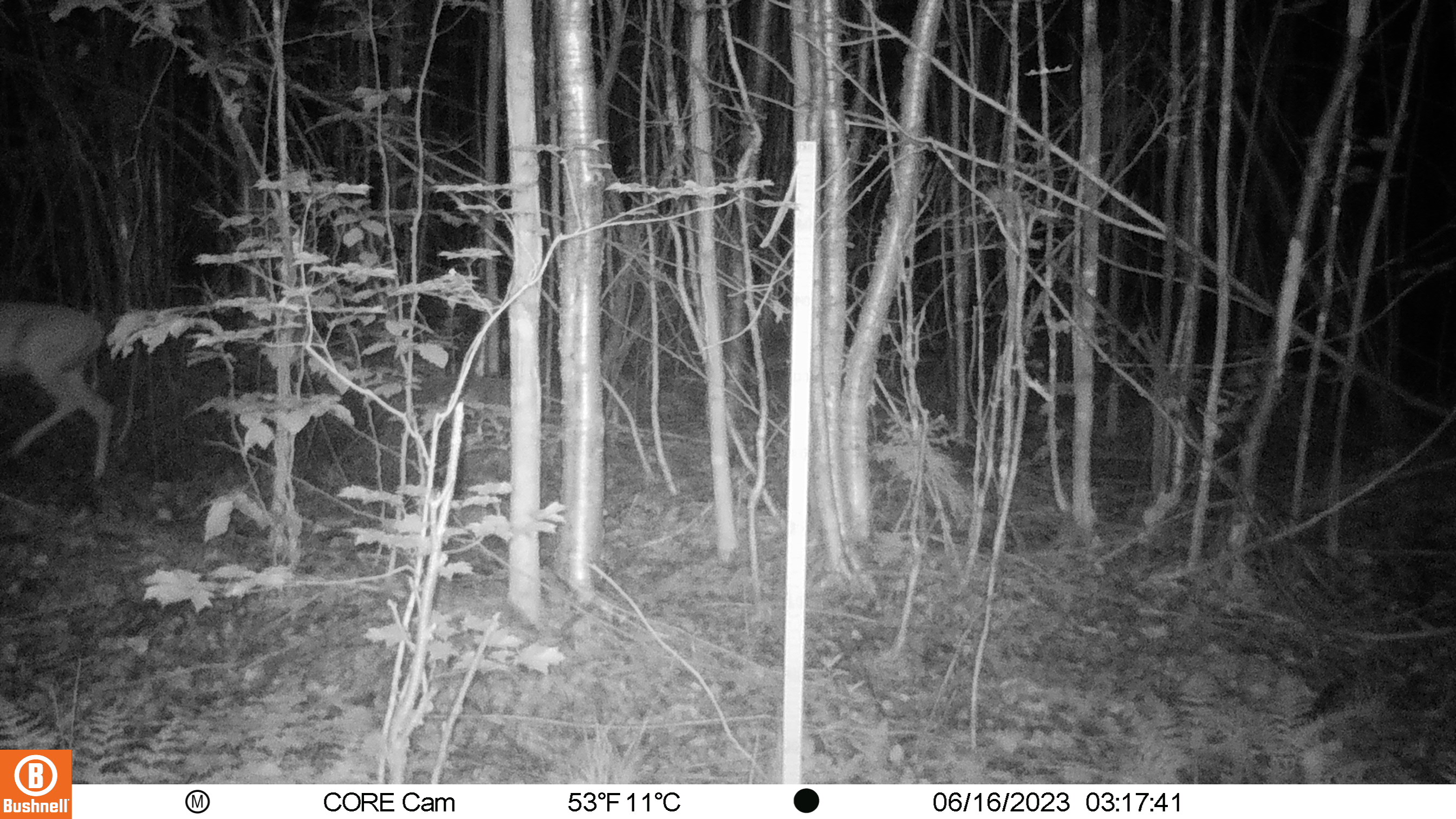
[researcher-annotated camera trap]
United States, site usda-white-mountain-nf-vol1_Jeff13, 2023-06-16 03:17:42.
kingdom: Animalia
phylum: Chordata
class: Mammalia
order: Artiodactyla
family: Cervidae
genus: Odocoileus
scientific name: Odocoileus virginianus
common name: white-tailed deer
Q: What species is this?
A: White-tailed deer (Odocoileus virginianus).